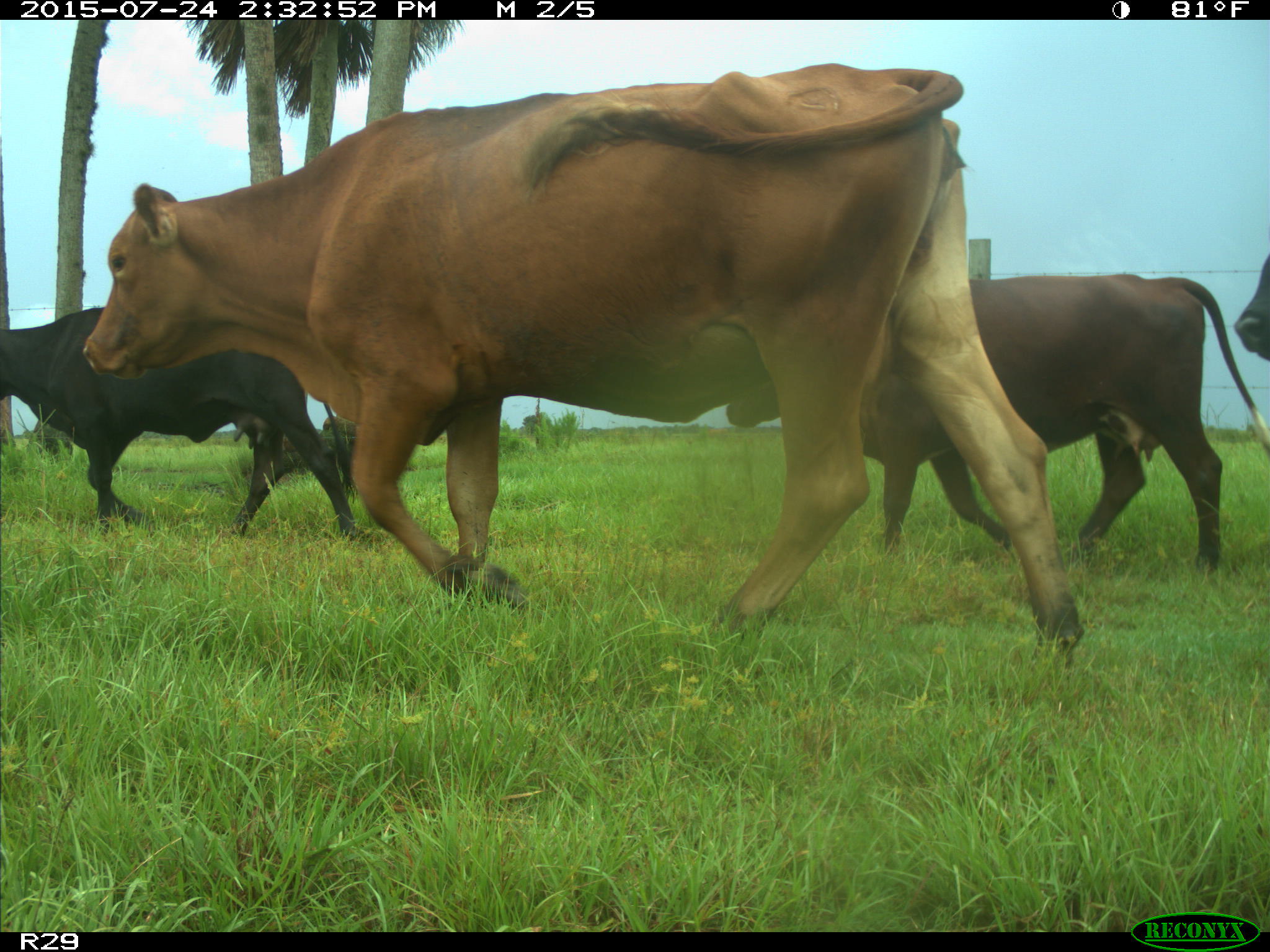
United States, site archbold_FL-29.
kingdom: Animalia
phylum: Chordata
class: Mammalia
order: Artiodactyla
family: Bovidae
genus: Bos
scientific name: Bos taurus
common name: domestic cow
Bos taurus (domestic cow).